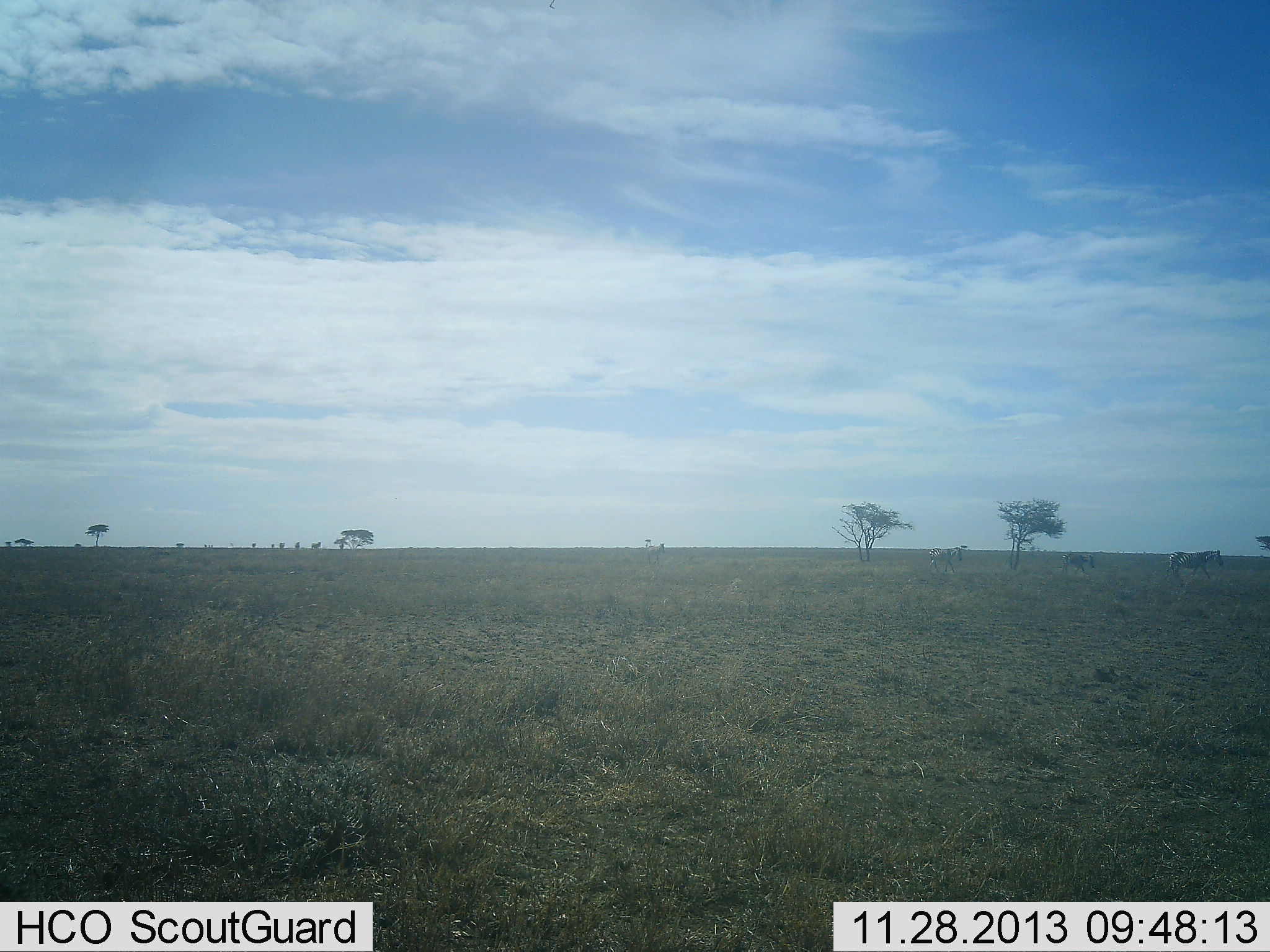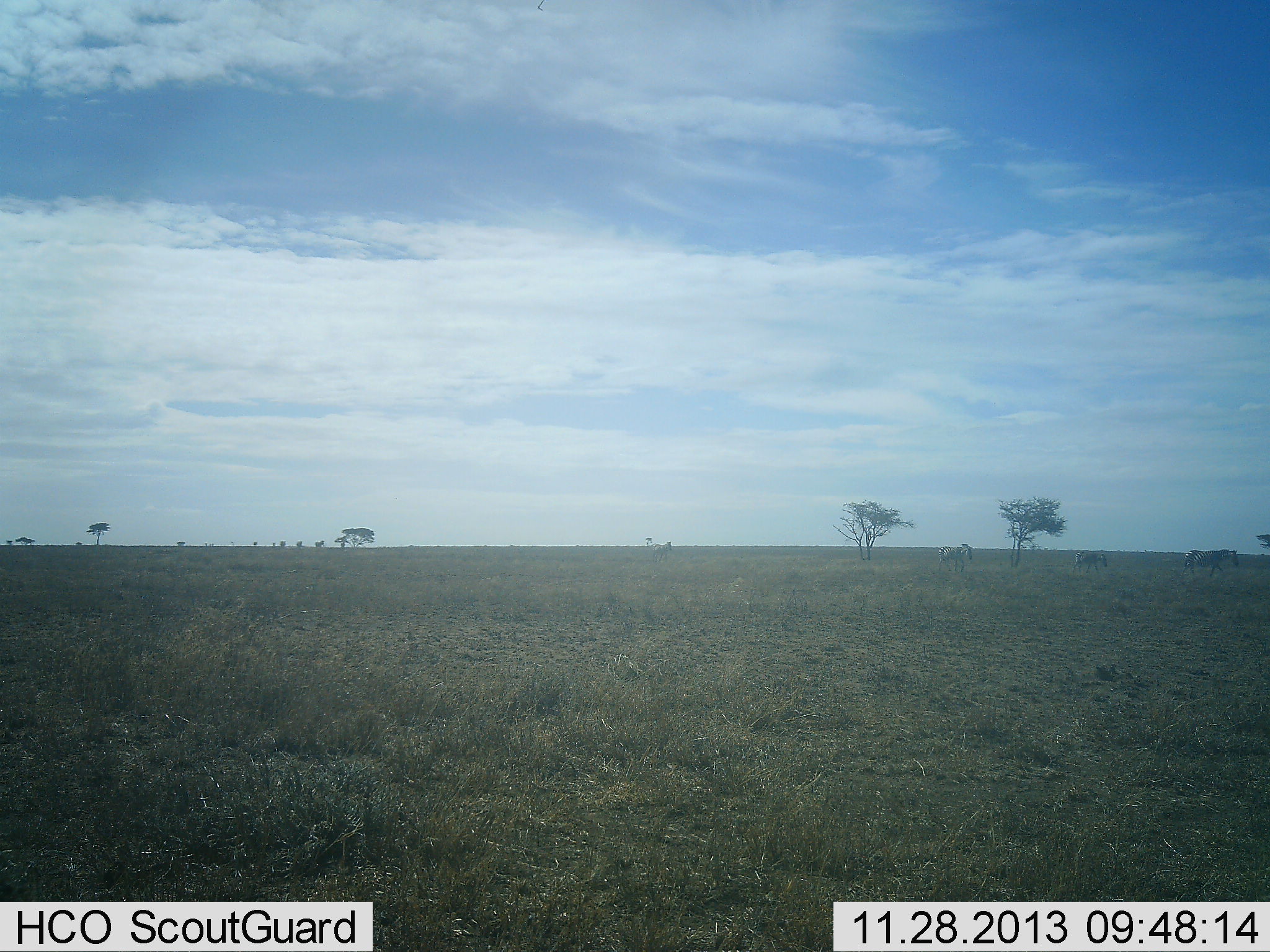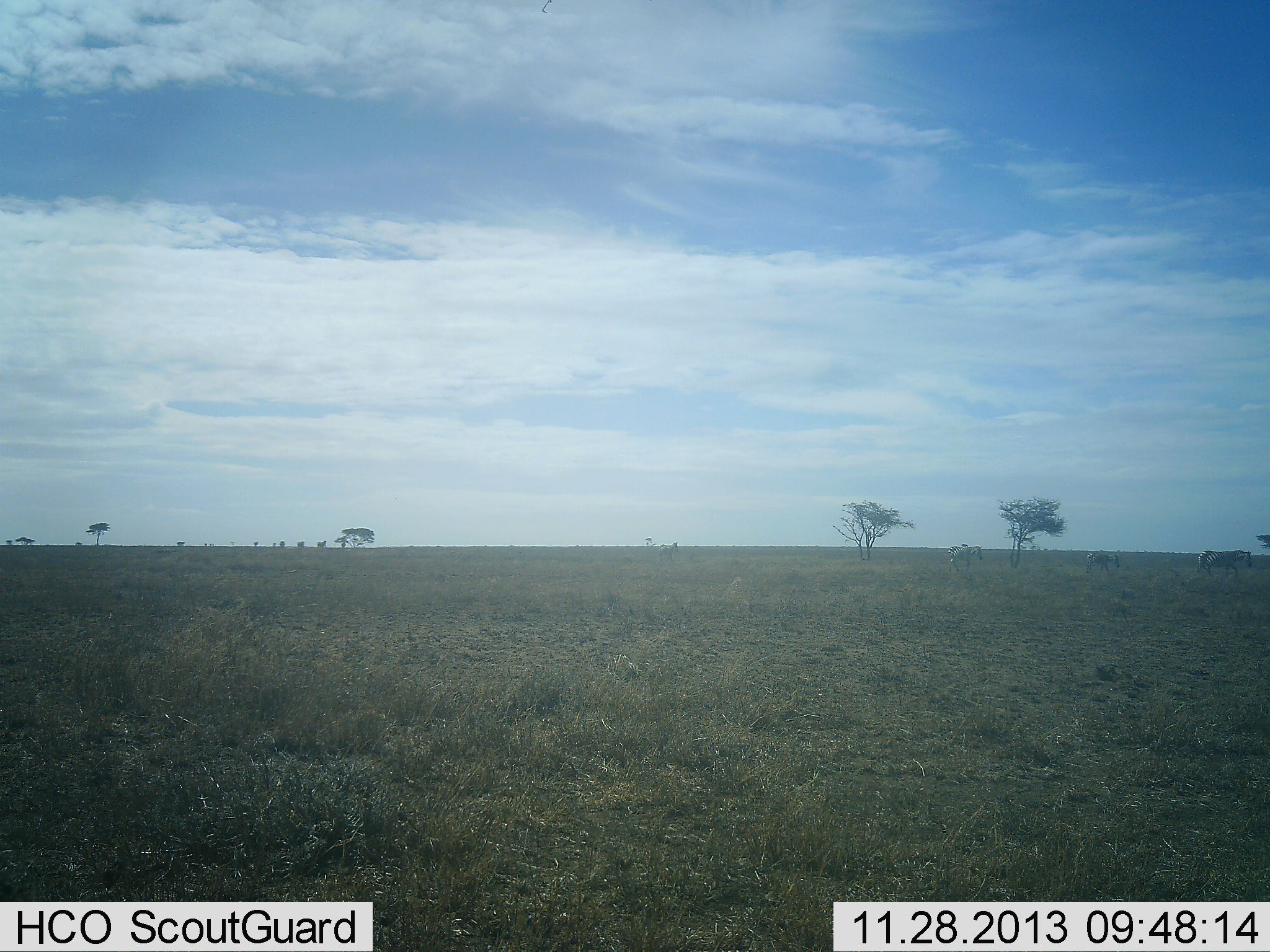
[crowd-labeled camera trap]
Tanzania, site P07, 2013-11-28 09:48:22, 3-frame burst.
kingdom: Animalia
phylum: Chordata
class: Mammalia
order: Perissodactyla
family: Equidae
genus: Equus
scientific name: Equus quagga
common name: plains zebra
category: zebra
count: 4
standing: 0%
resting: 0%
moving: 100%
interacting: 0%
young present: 0%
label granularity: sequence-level